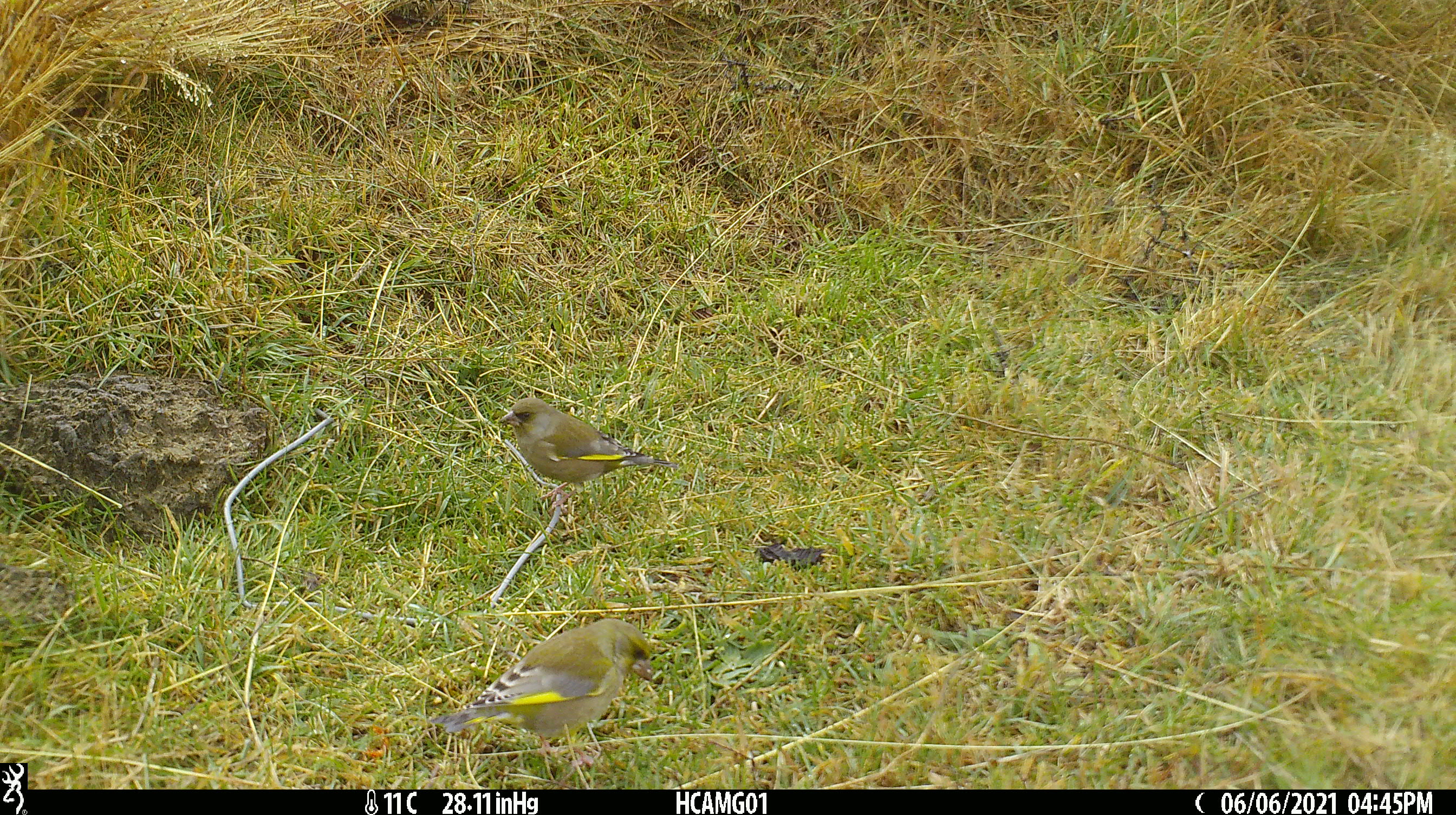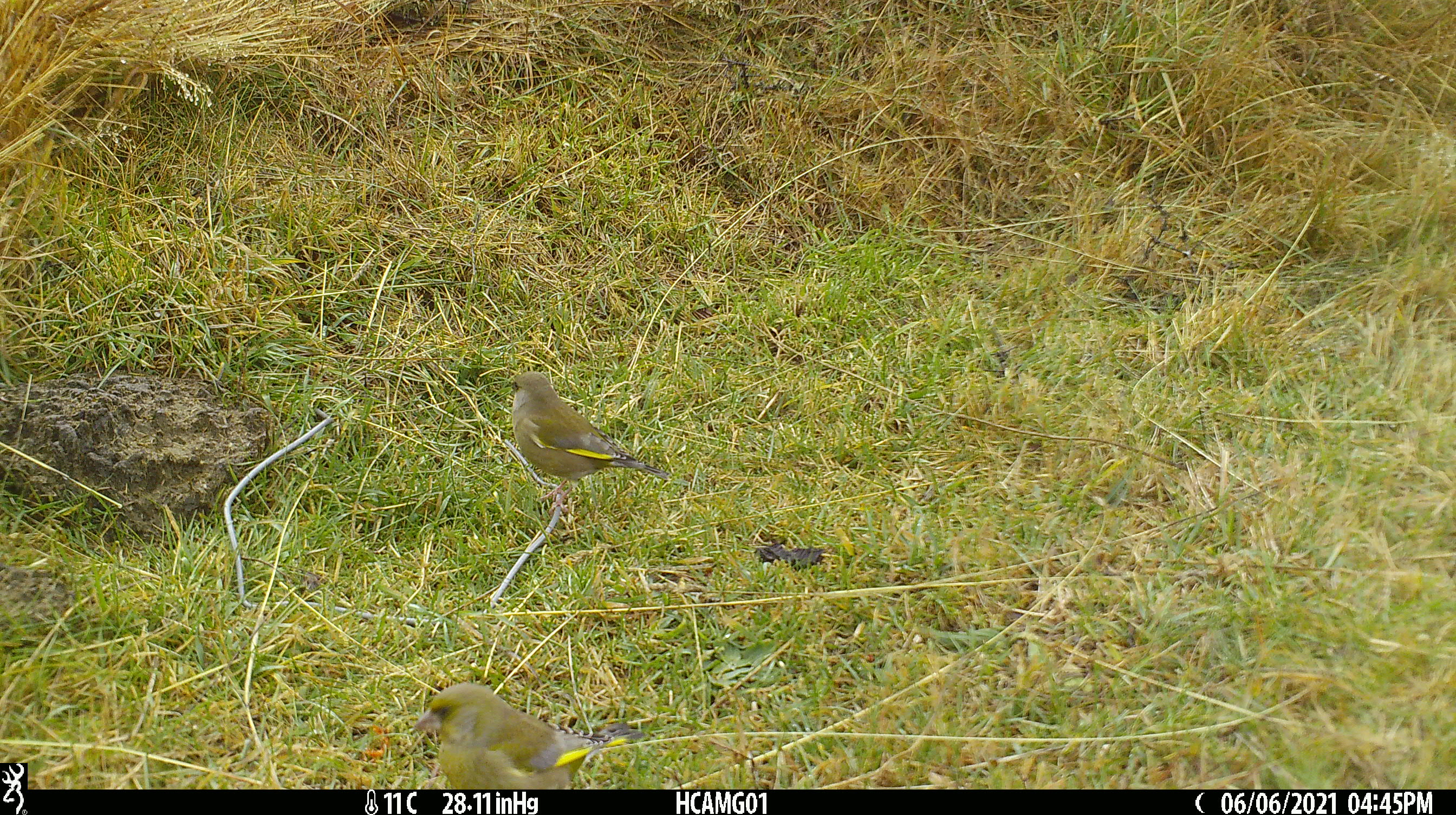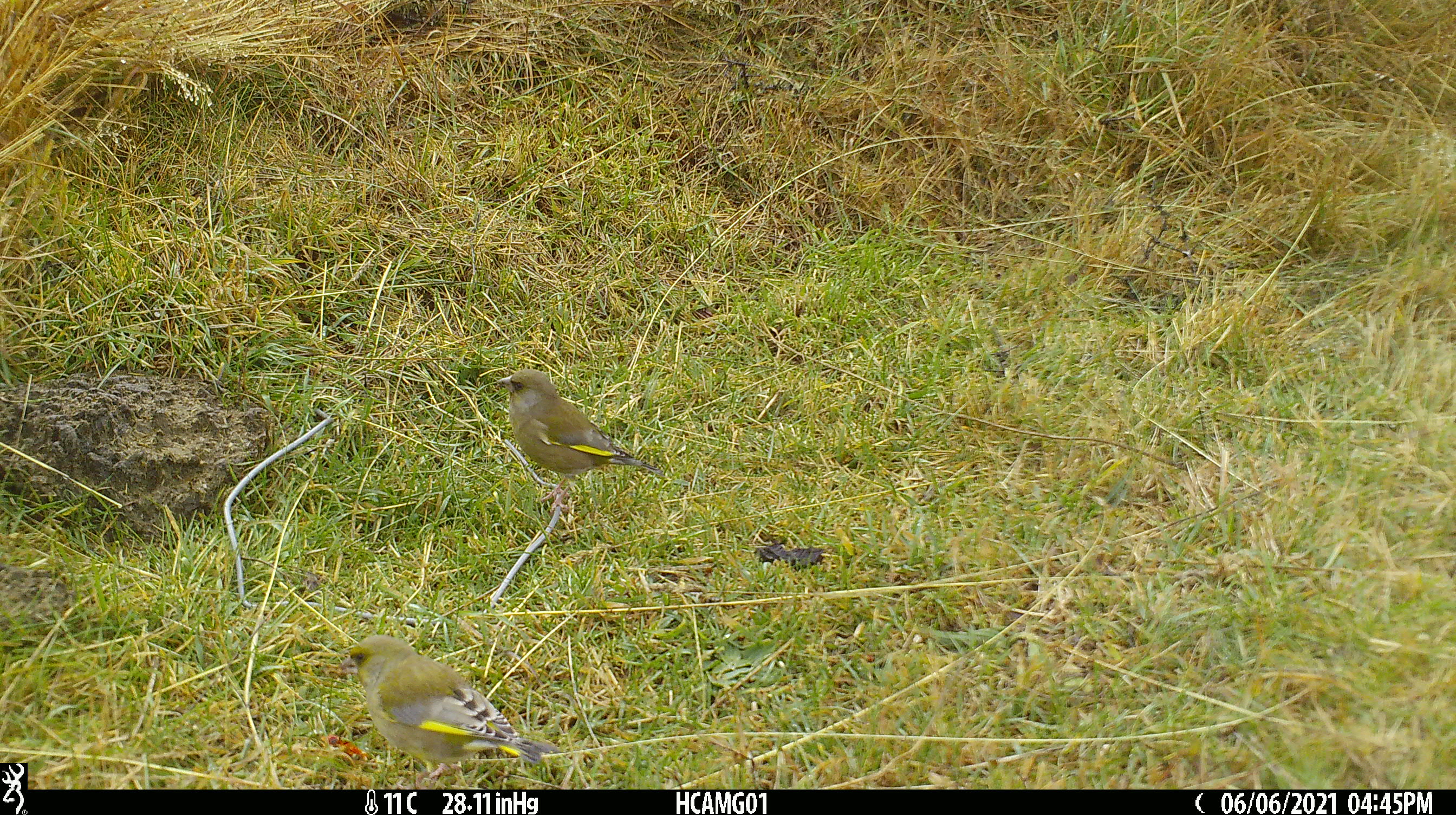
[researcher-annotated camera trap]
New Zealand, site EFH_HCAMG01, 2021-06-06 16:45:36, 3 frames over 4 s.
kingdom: Animalia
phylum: Chordata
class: Aves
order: Passeriformes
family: Fringillidae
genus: Chloris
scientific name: Chloris chloris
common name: greenfinch